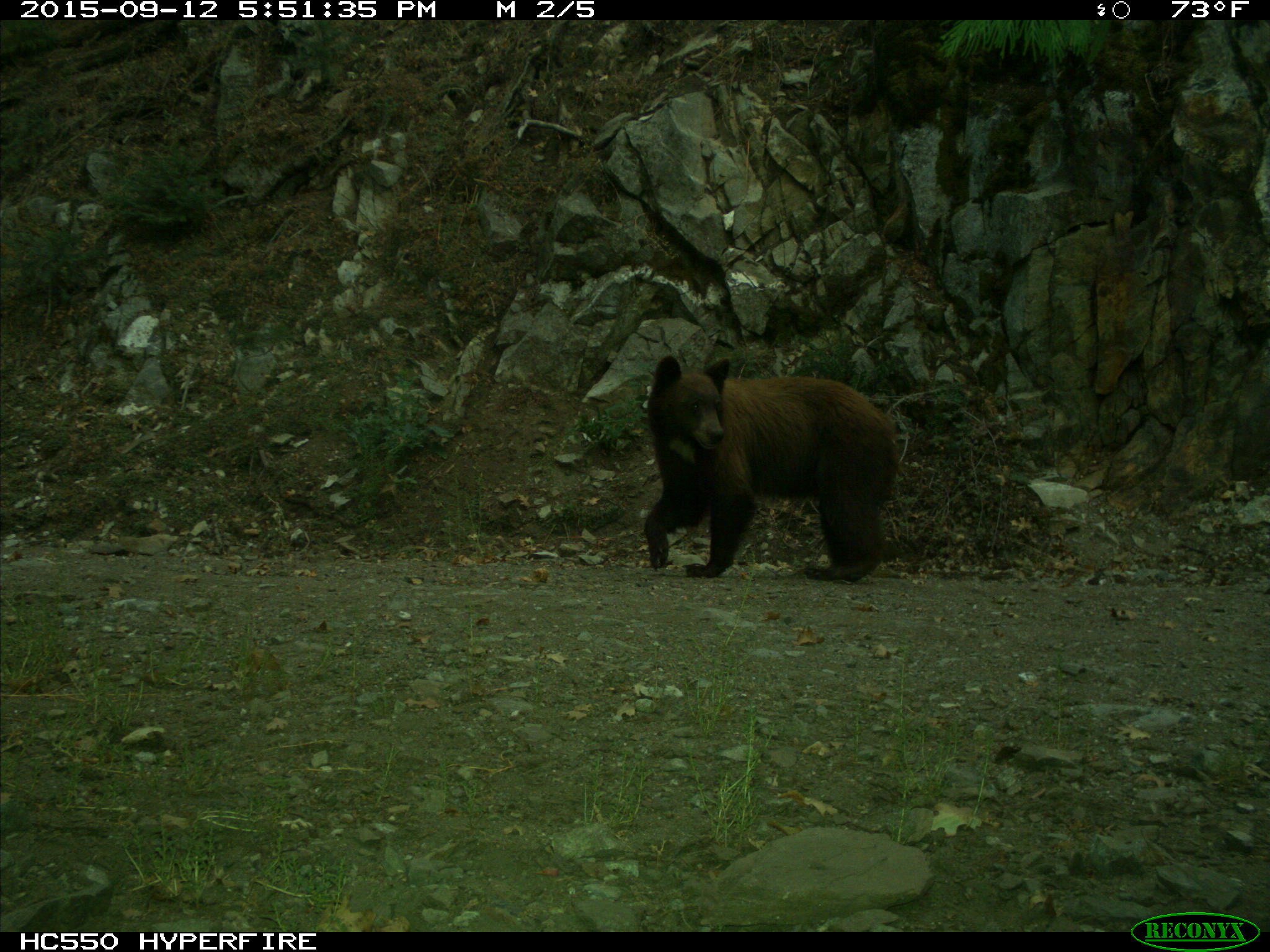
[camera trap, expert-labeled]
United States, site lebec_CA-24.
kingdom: Animalia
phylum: Chordata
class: Mammalia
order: Carnivora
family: Ursidae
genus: Ursus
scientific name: Ursus americanus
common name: american black bear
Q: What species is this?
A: Ursus americanus (american black bear).